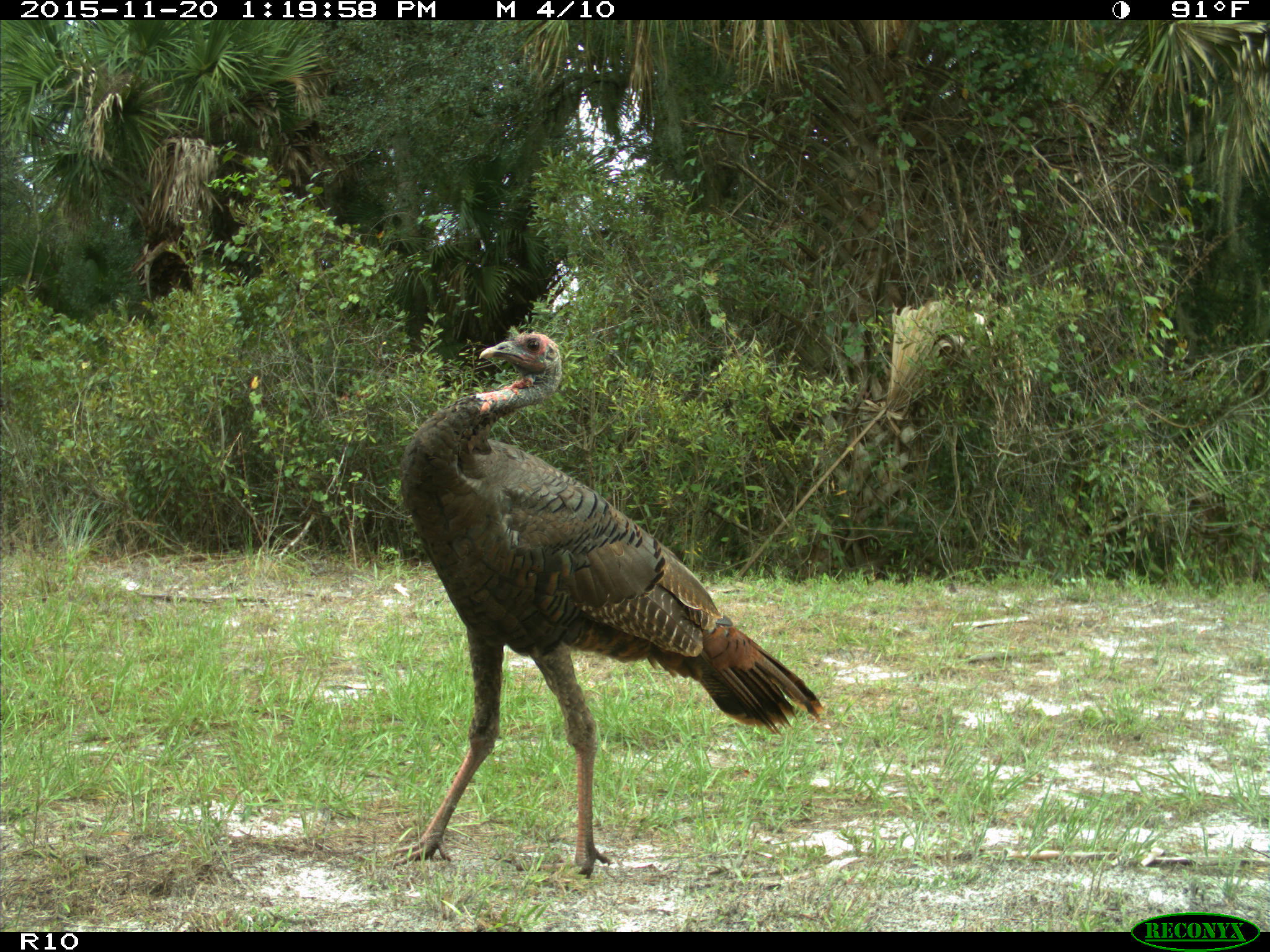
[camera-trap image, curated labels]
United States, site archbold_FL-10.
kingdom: Animalia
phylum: Chordata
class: Aves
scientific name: Aves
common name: birds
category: unidentified bird